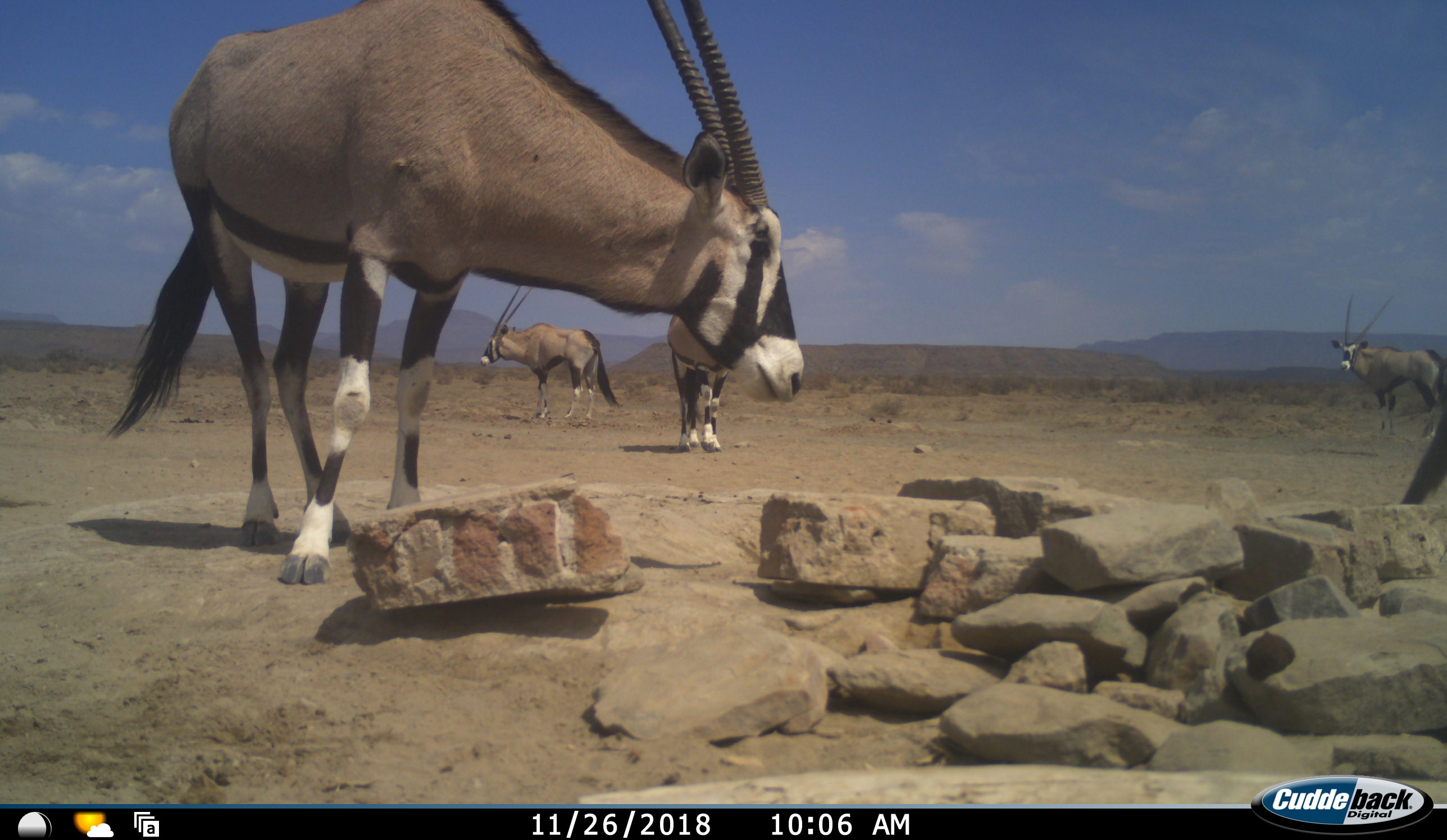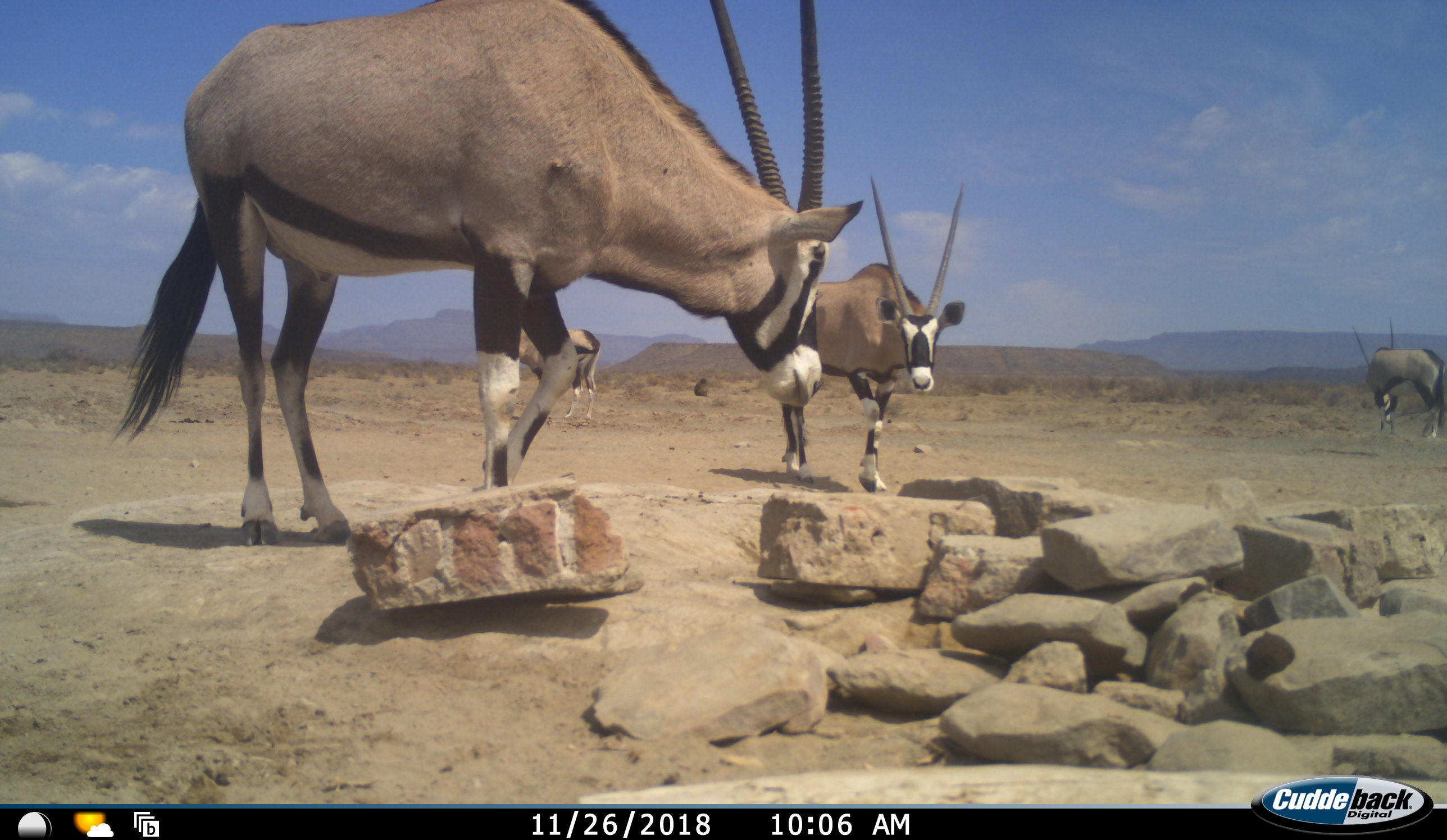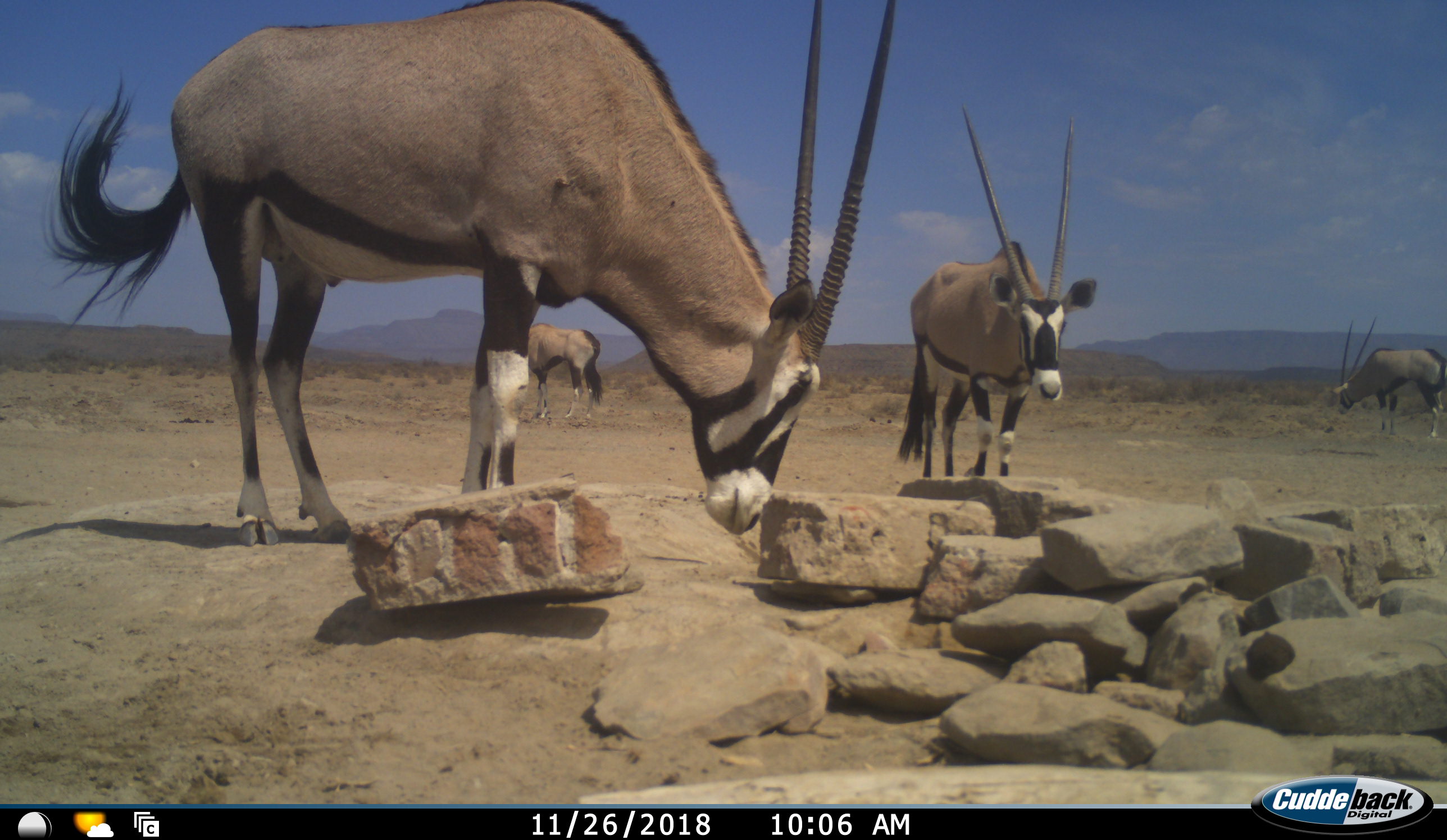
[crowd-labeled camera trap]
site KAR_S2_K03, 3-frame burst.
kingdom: Animalia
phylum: Chordata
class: Mammalia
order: Artiodactyla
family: Bovidae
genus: Oryx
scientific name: Oryx gazella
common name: gemsbok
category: oryx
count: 4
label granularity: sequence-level